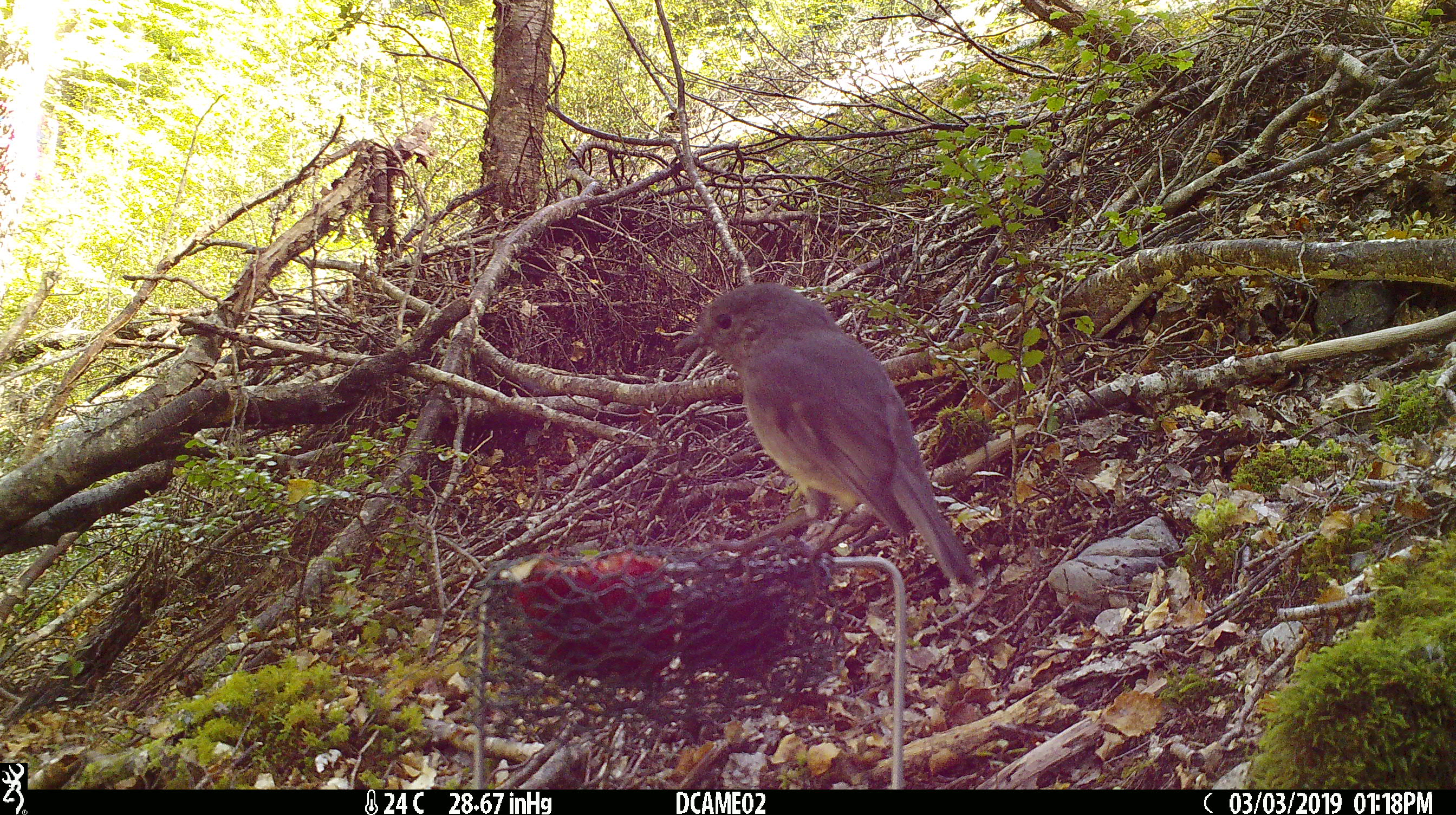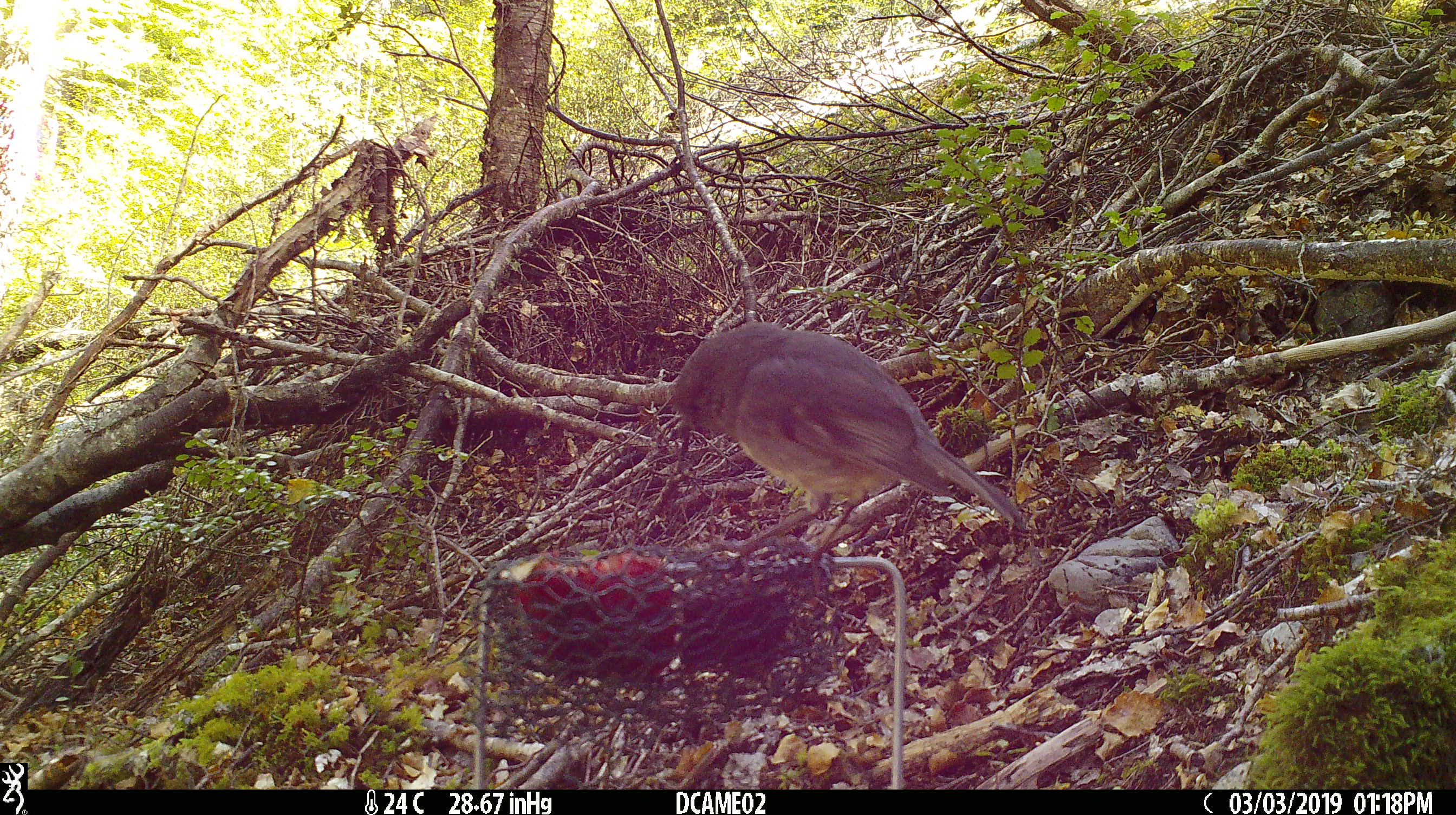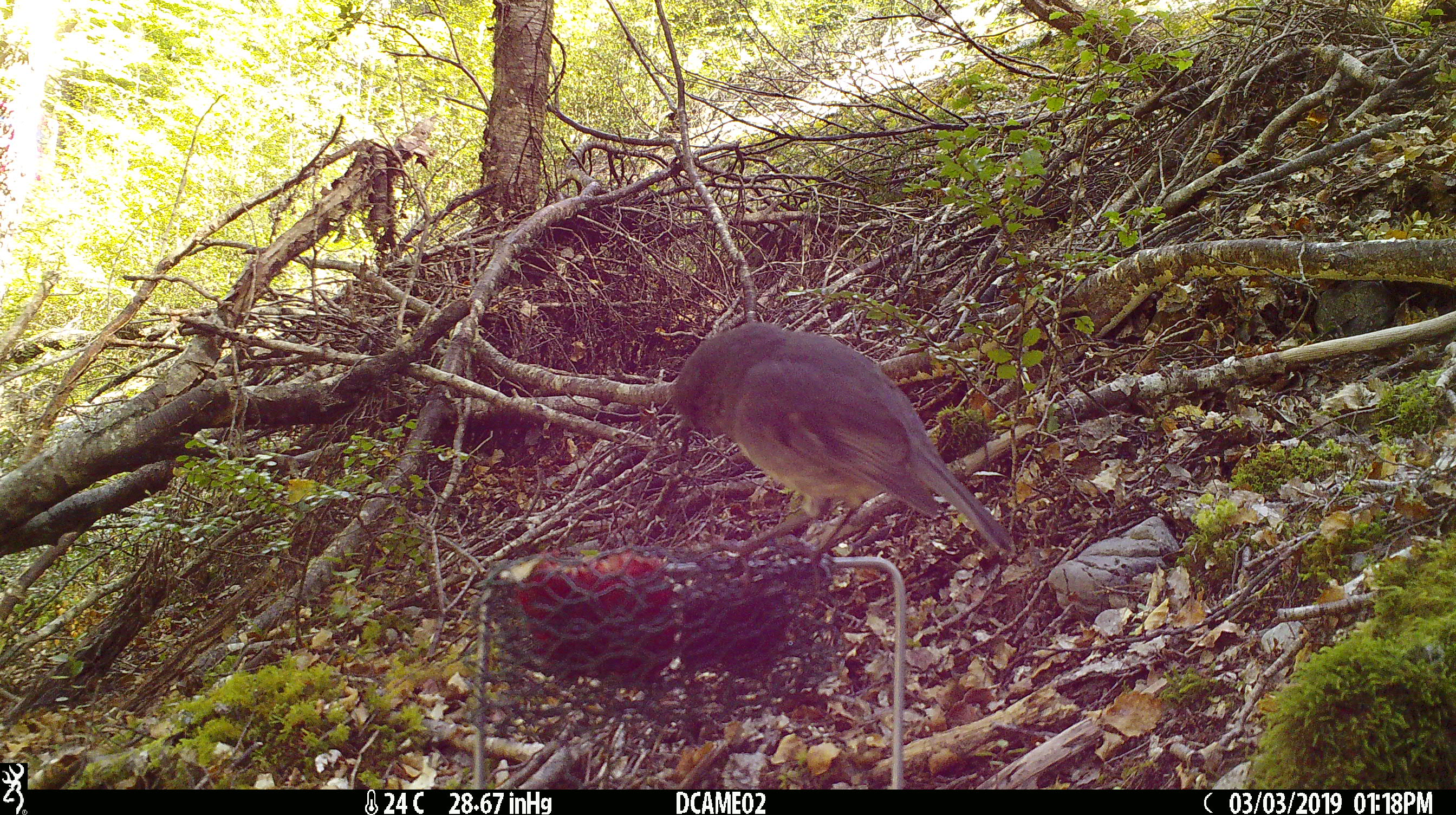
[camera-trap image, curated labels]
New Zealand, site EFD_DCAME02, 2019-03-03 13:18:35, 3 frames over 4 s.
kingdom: Animalia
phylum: Chordata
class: Aves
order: Passeriformes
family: Petroicidae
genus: Petroica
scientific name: Petroica australis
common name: new zealand robin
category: robin